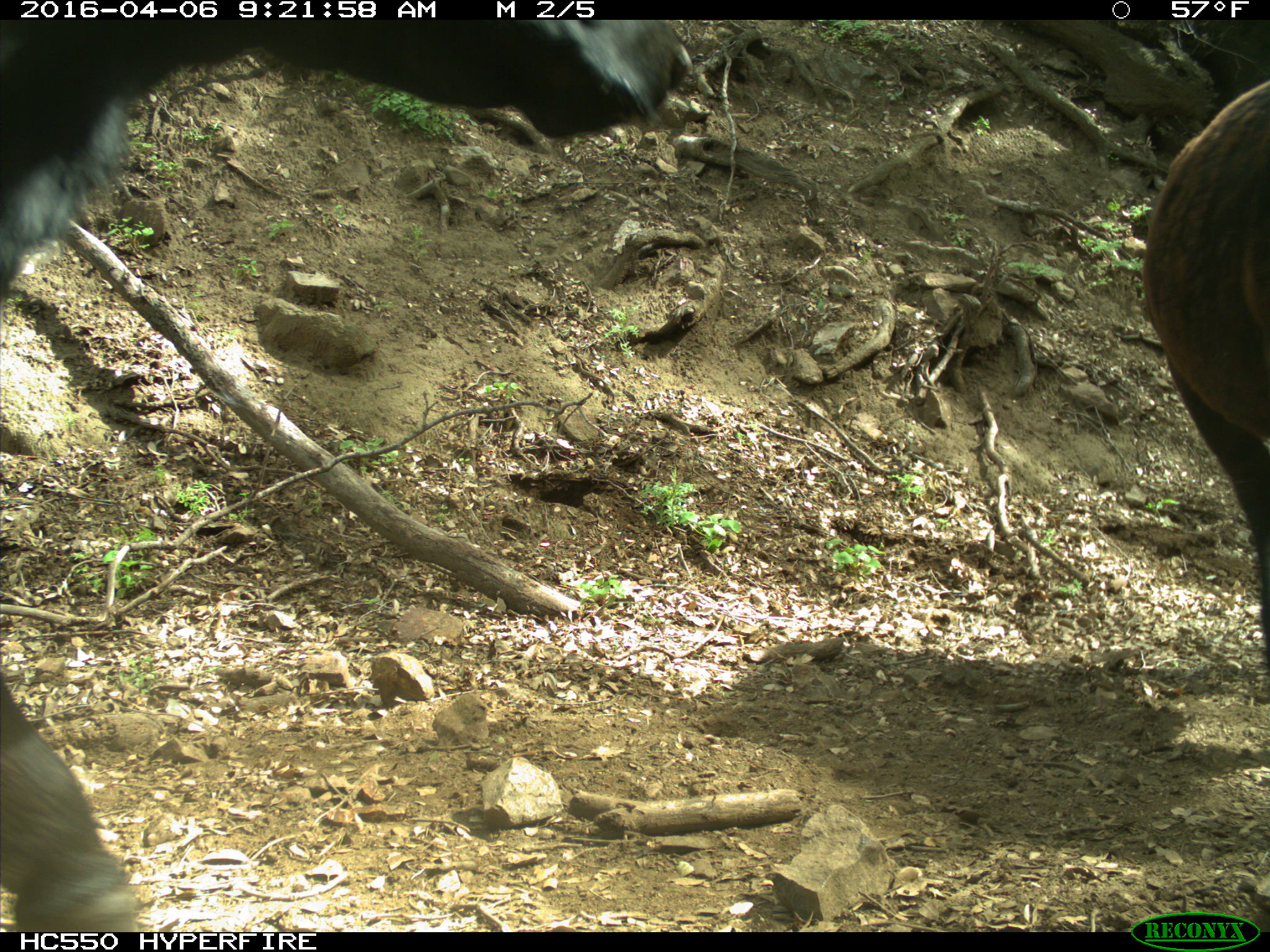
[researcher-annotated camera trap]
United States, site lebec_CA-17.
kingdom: Animalia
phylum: Chordata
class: Mammalia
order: Artiodactyla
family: Bovidae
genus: Bos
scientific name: Bos taurus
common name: domestic cow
Bos taurus (domestic cow).